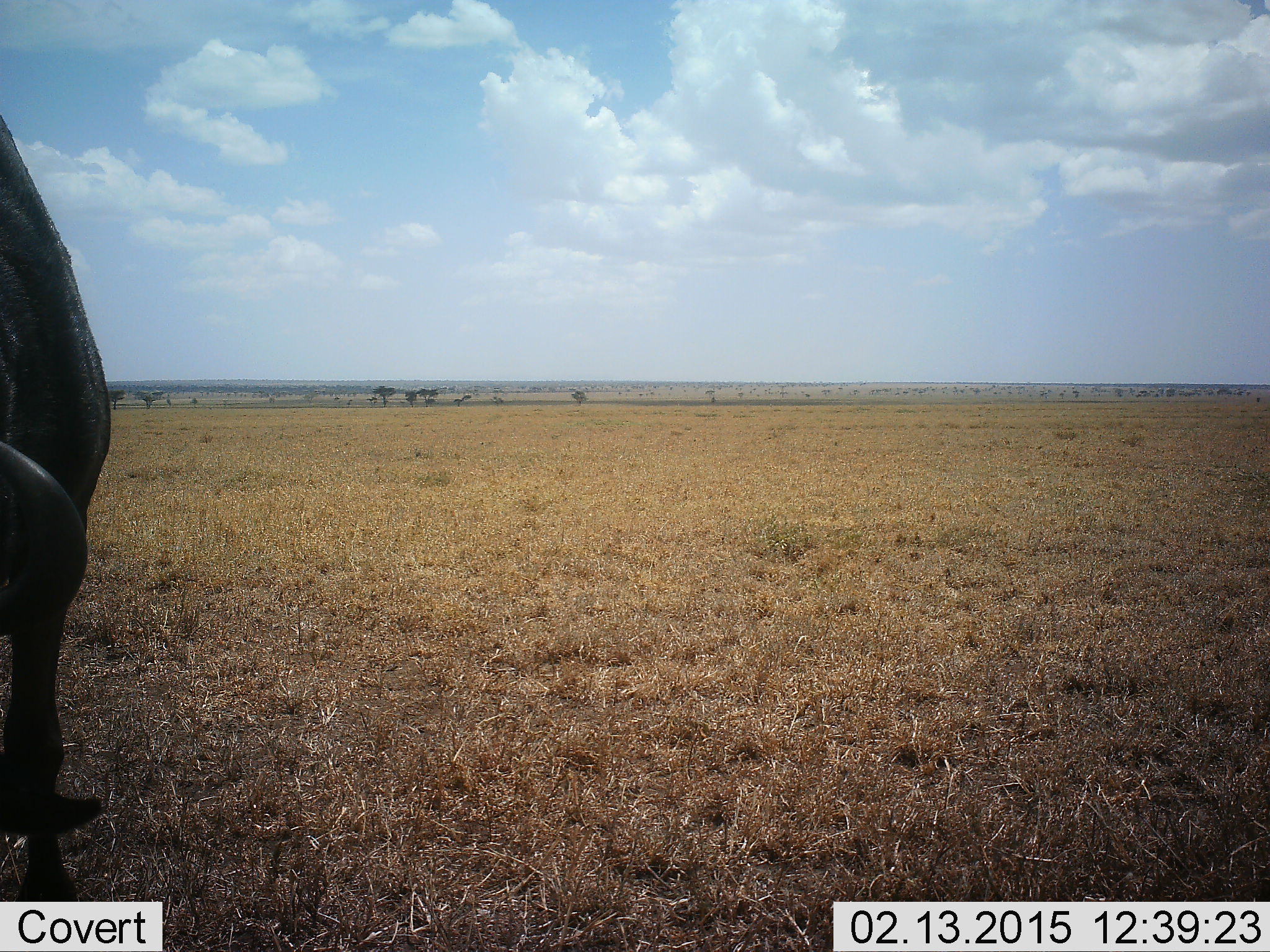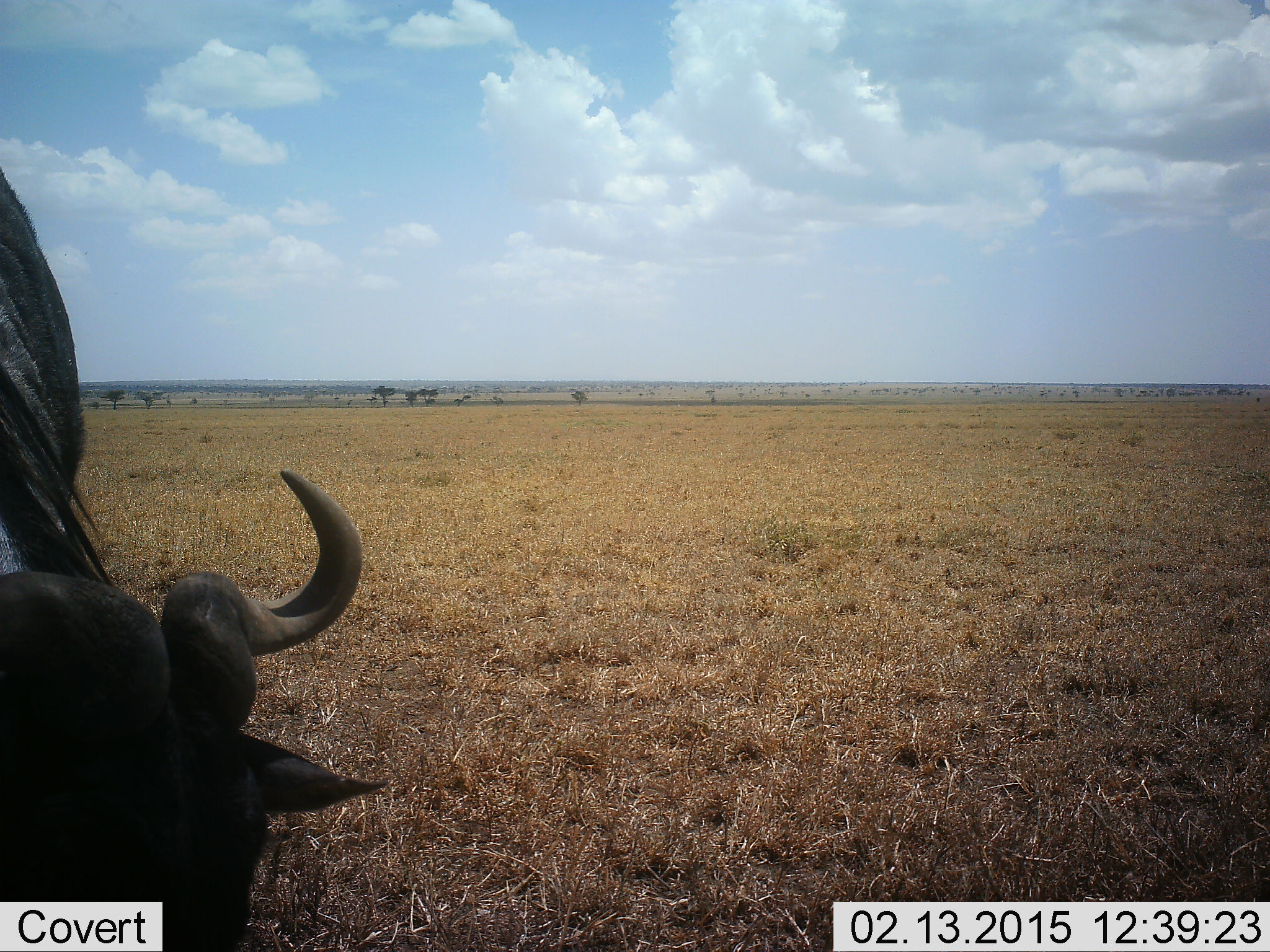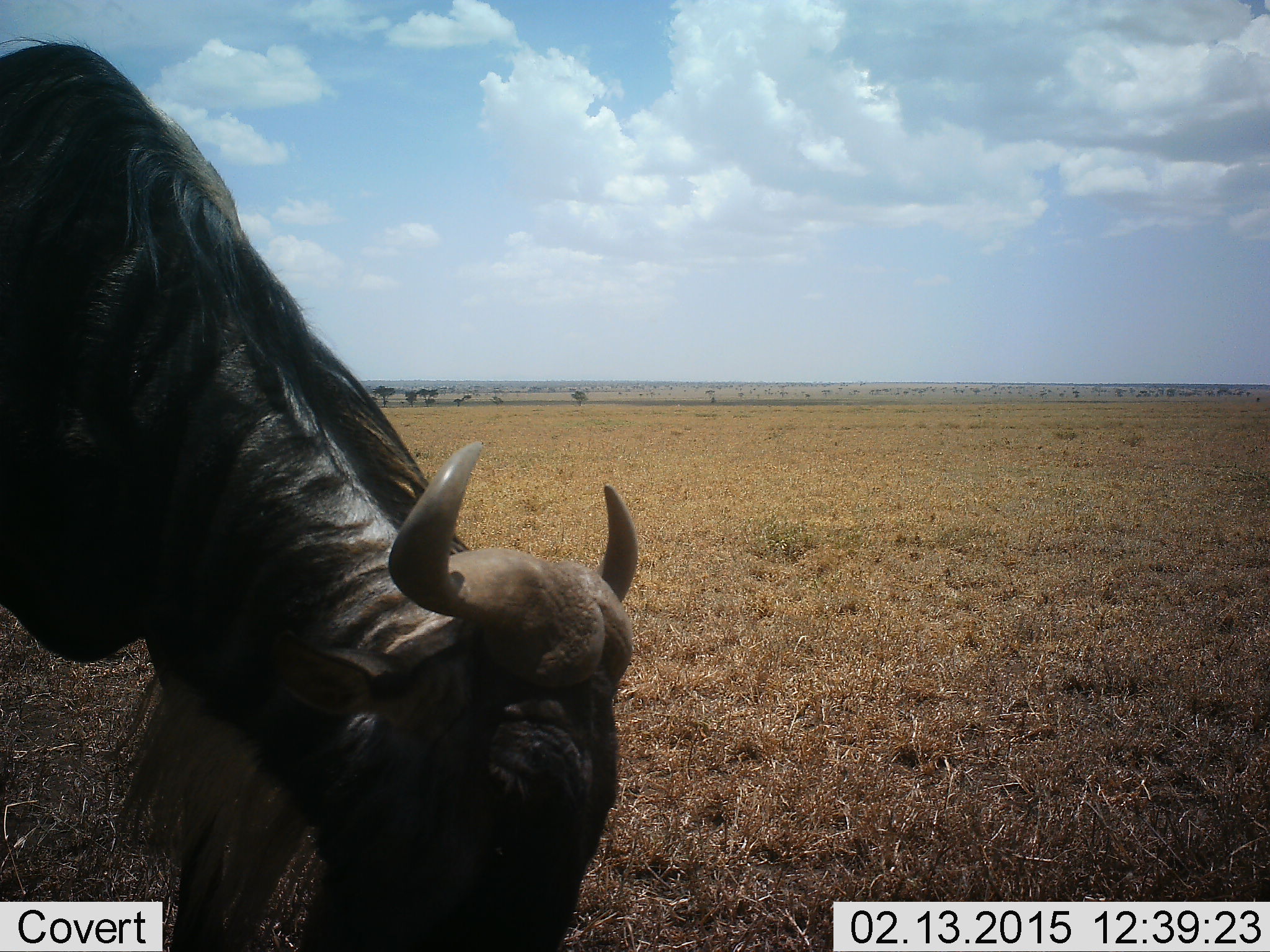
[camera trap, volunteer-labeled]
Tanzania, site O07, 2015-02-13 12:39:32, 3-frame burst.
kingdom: Animalia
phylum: Chordata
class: Mammalia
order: Artiodactyla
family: Bovidae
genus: Connochaetes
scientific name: Connochaetes taurinus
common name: blue wildebeest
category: wildebeest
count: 1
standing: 30%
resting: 0%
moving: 10%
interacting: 0%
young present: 0%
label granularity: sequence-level